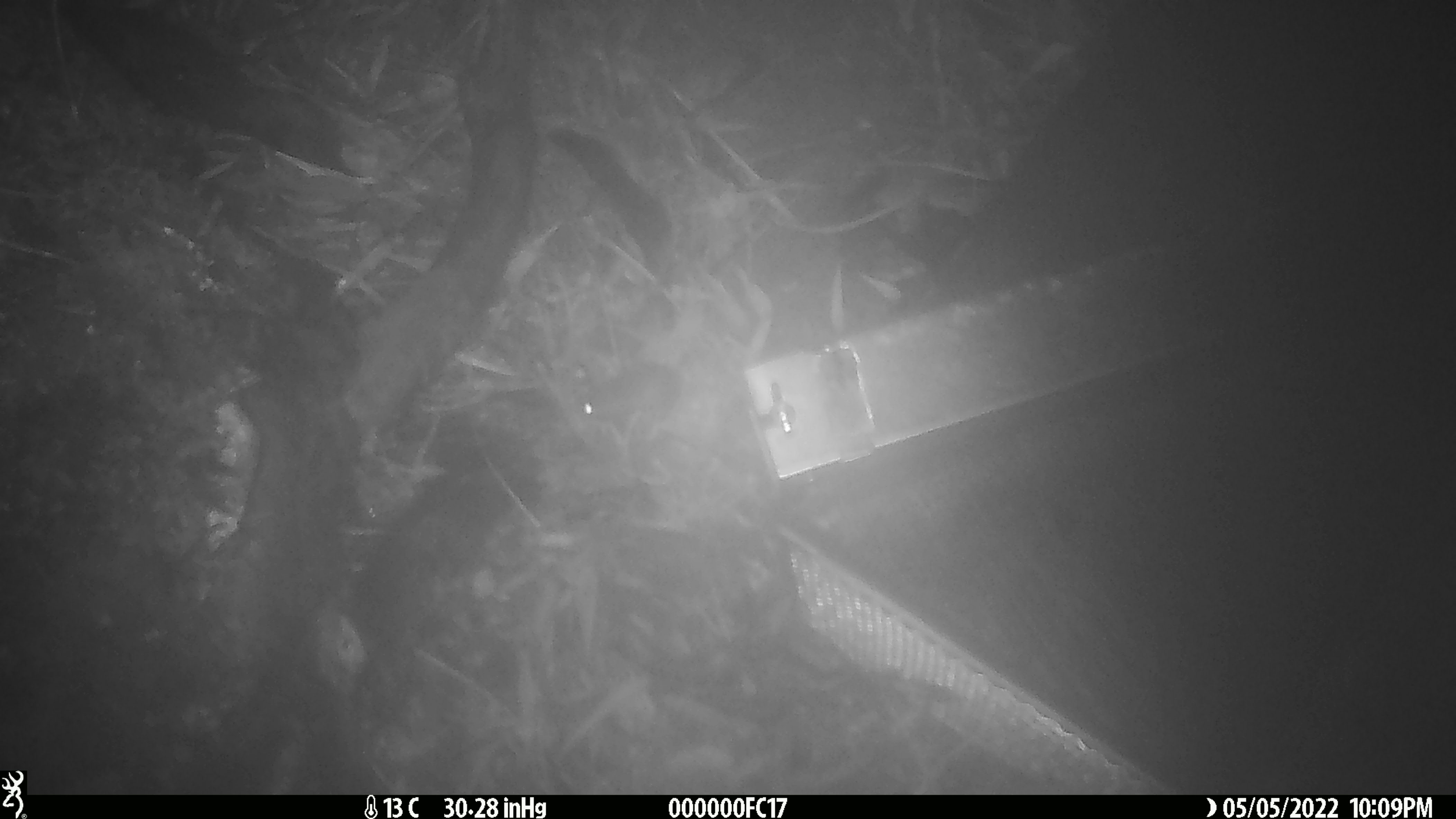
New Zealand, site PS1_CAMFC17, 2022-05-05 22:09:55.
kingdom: Animalia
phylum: Chordata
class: Mammalia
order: Rodentia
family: Muridae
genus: Mus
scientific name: Mus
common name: mouse